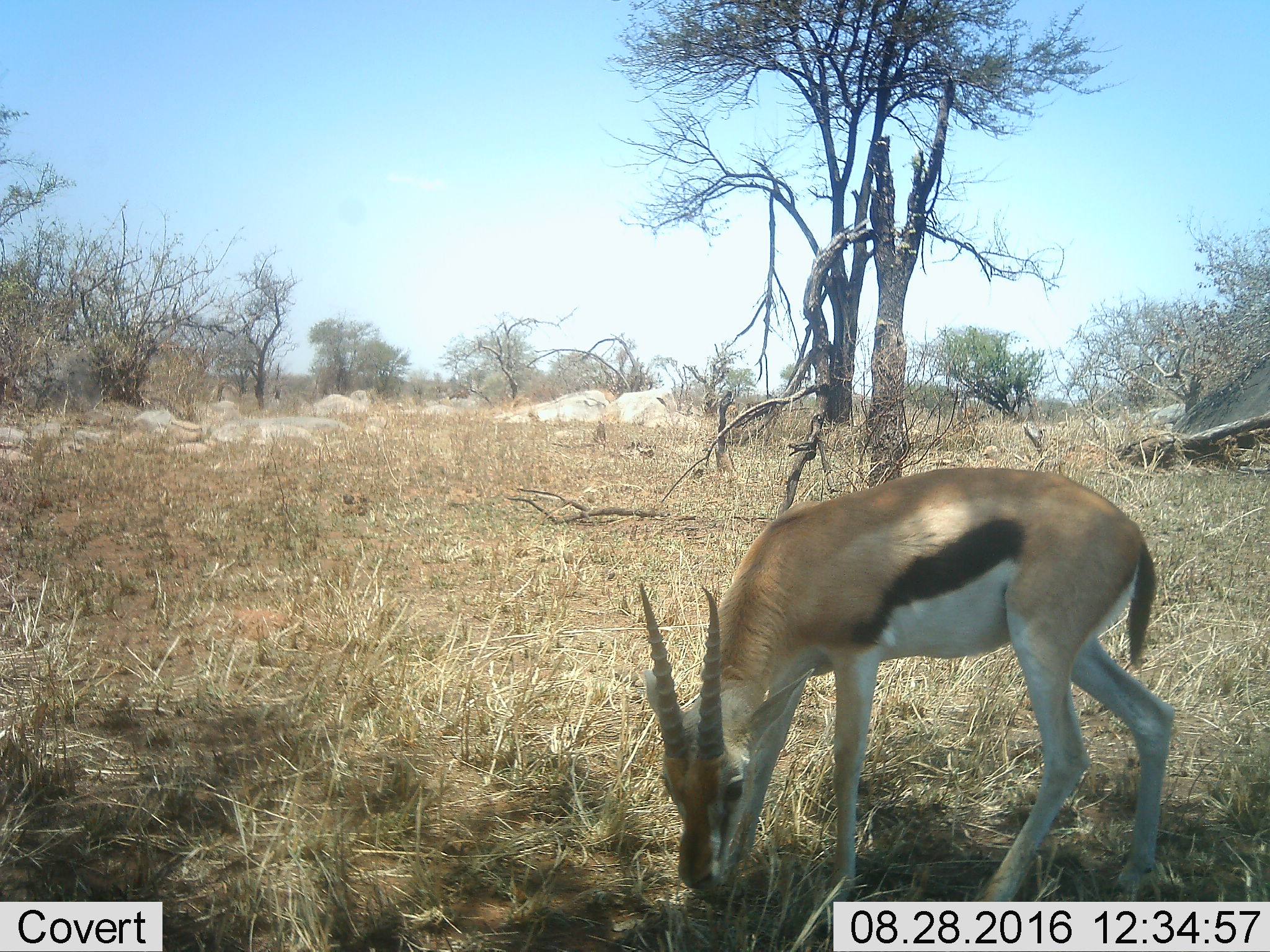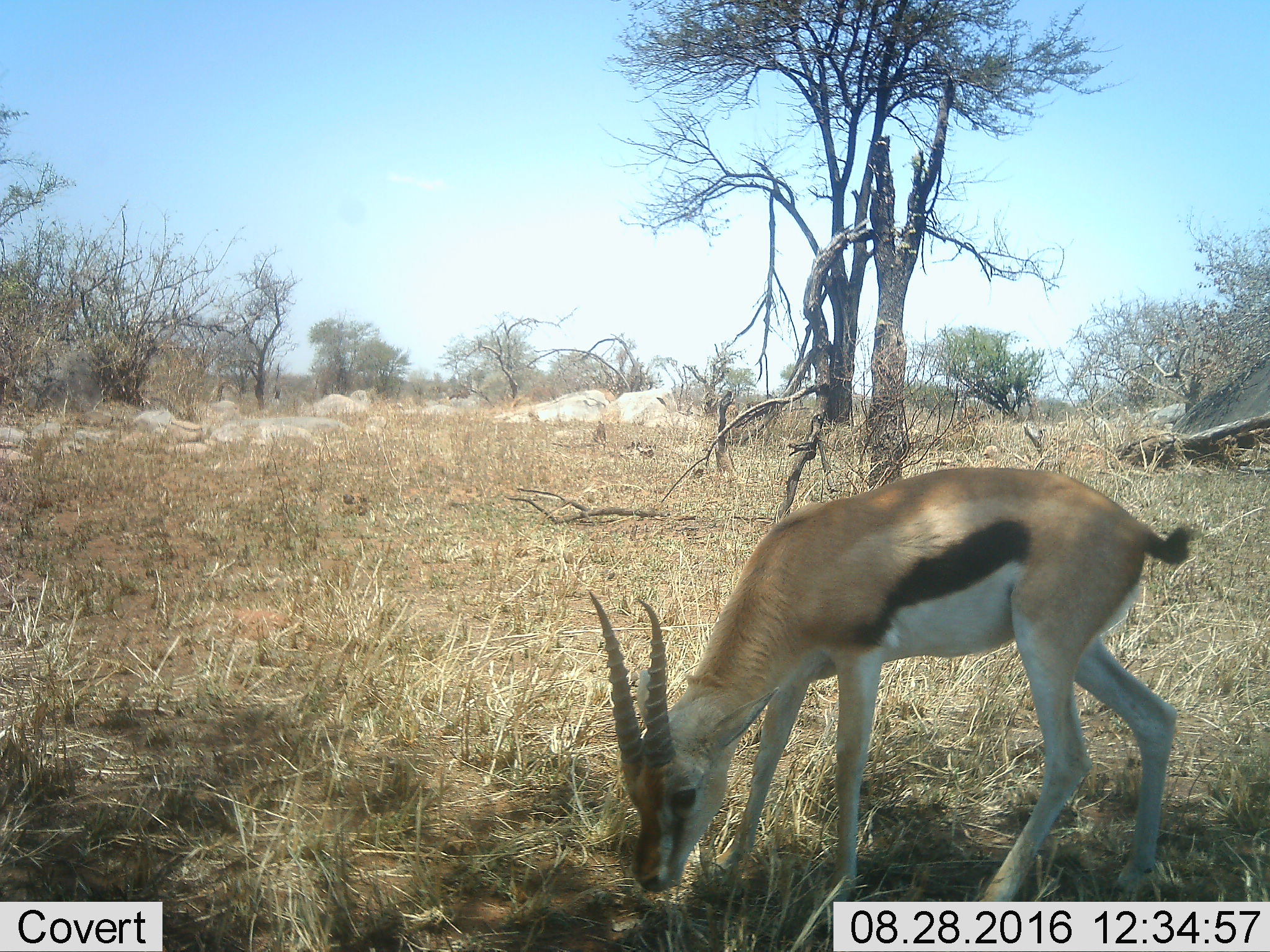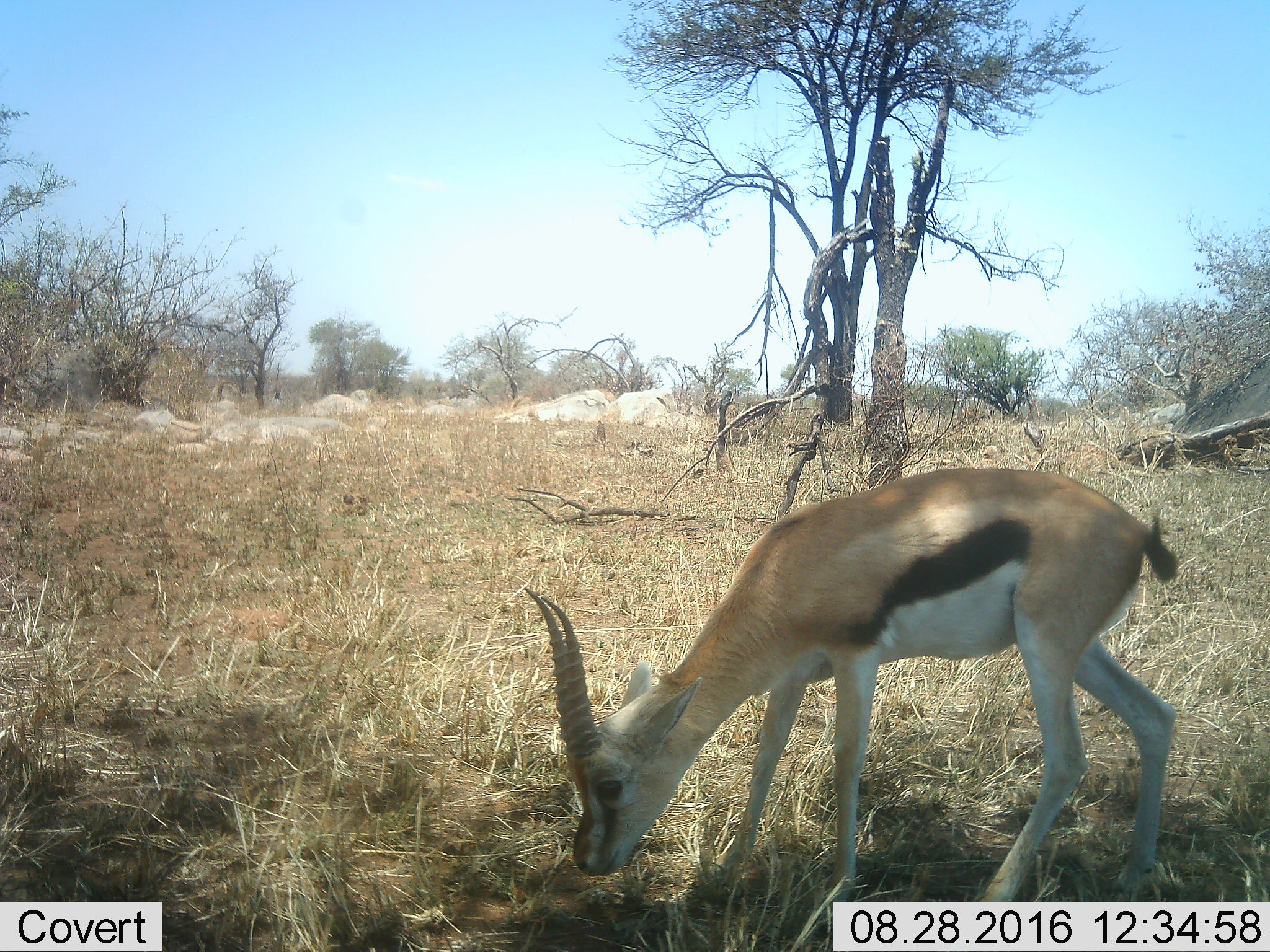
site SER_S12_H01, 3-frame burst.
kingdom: Animalia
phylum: Chordata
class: Mammalia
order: Artiodactyla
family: Bovidae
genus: Eudorcas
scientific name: Eudorcas thomsonii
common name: thomson's gazelle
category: gazellethomsons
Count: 1.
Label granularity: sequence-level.